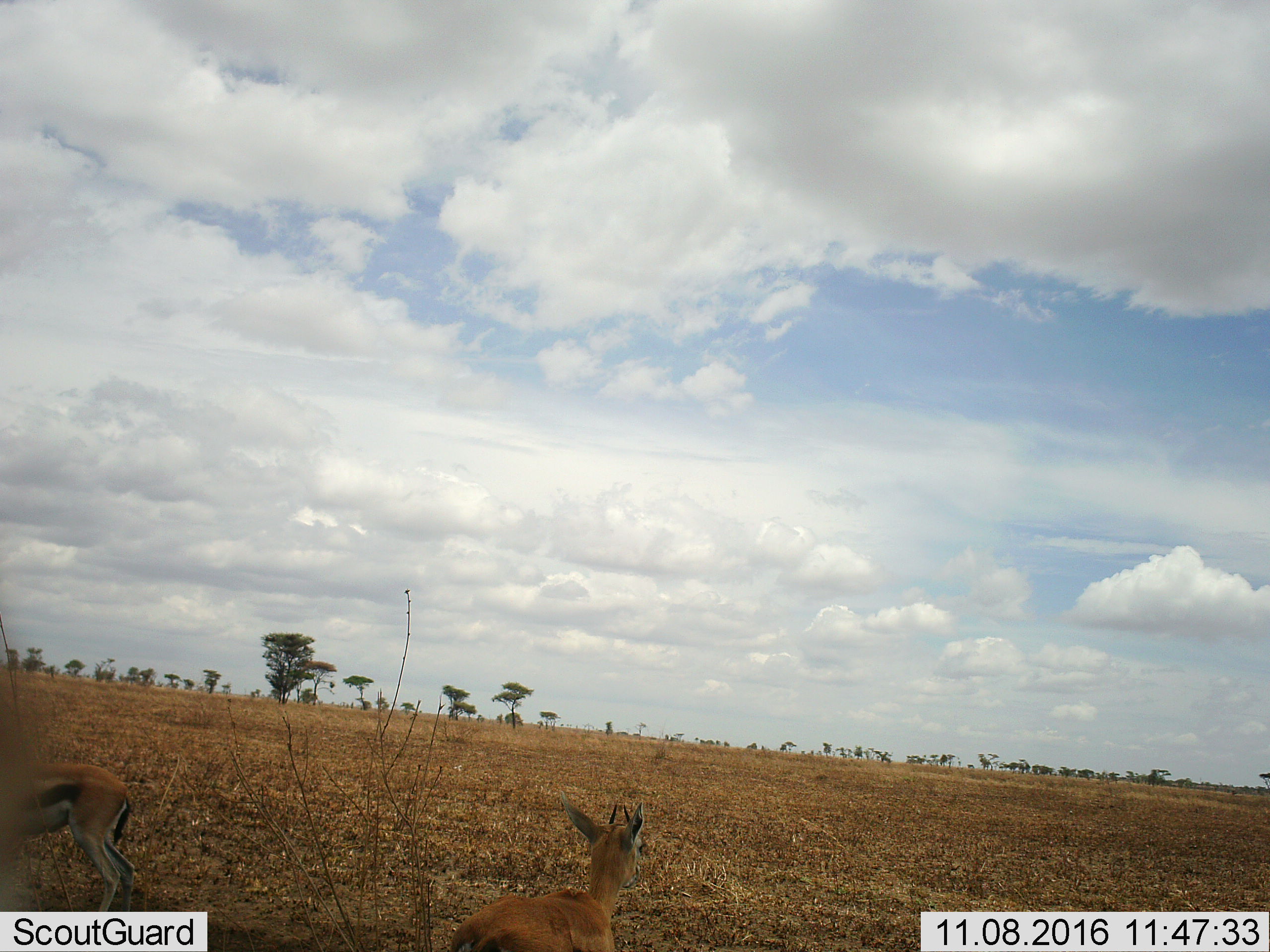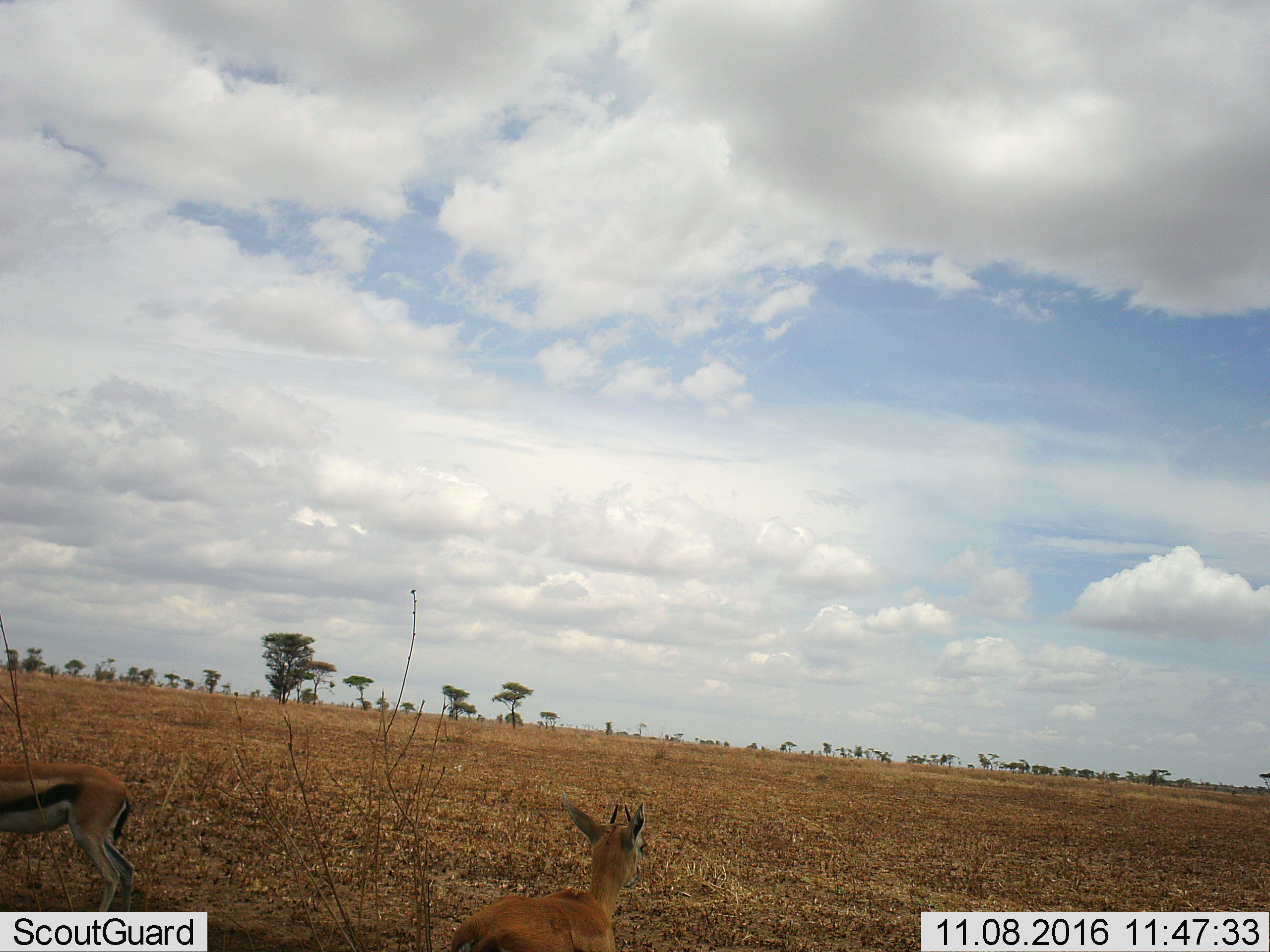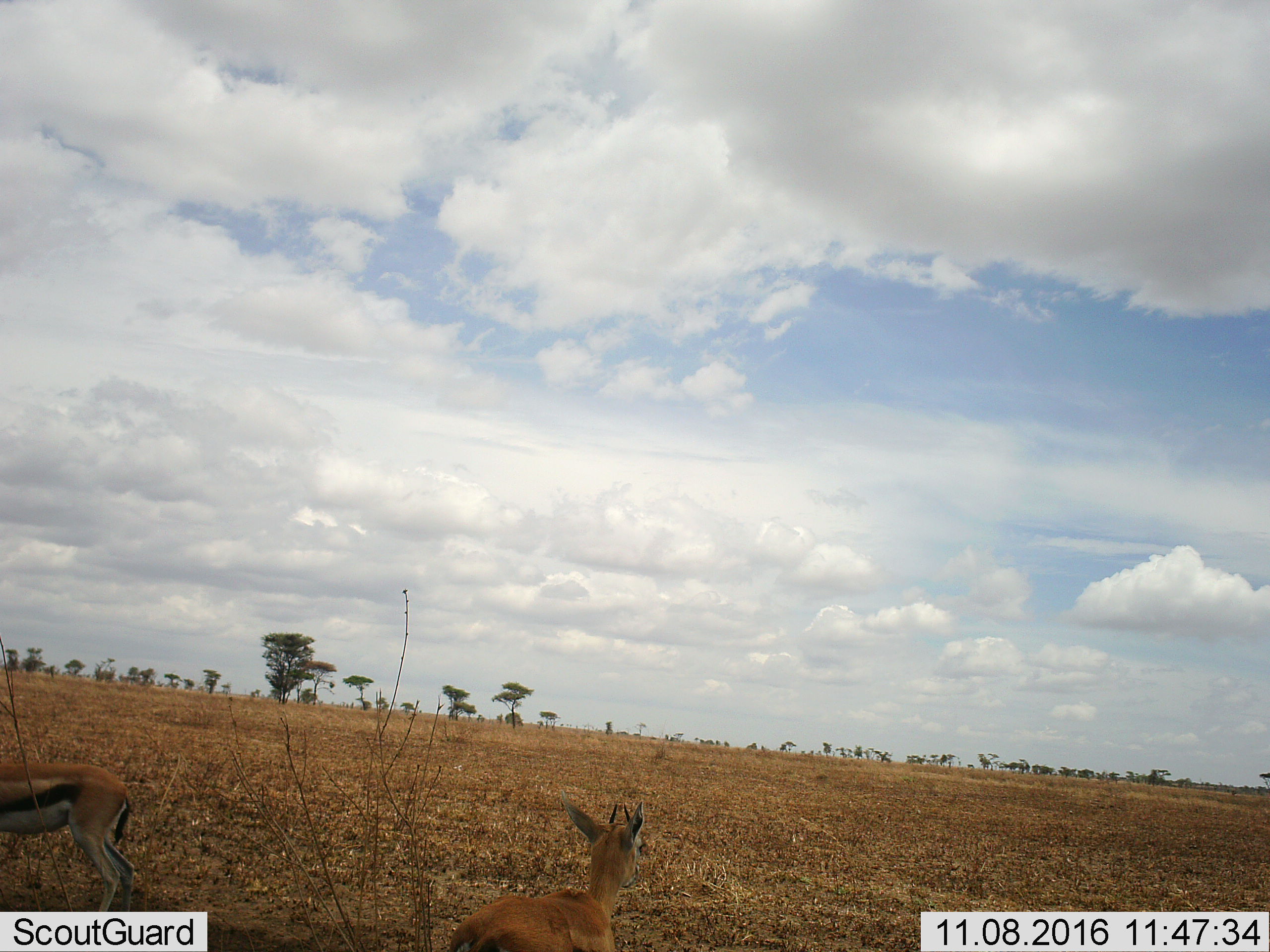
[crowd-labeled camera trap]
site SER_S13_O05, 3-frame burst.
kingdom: Animalia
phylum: Chordata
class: Mammalia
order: Artiodactyla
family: Bovidae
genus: Eudorcas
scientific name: Eudorcas thomsonii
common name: thomson's gazelle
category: gazellethomsons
Gazellethomsons (thomson's gazelle) (Eudorcas thomsonii), count 2. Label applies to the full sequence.